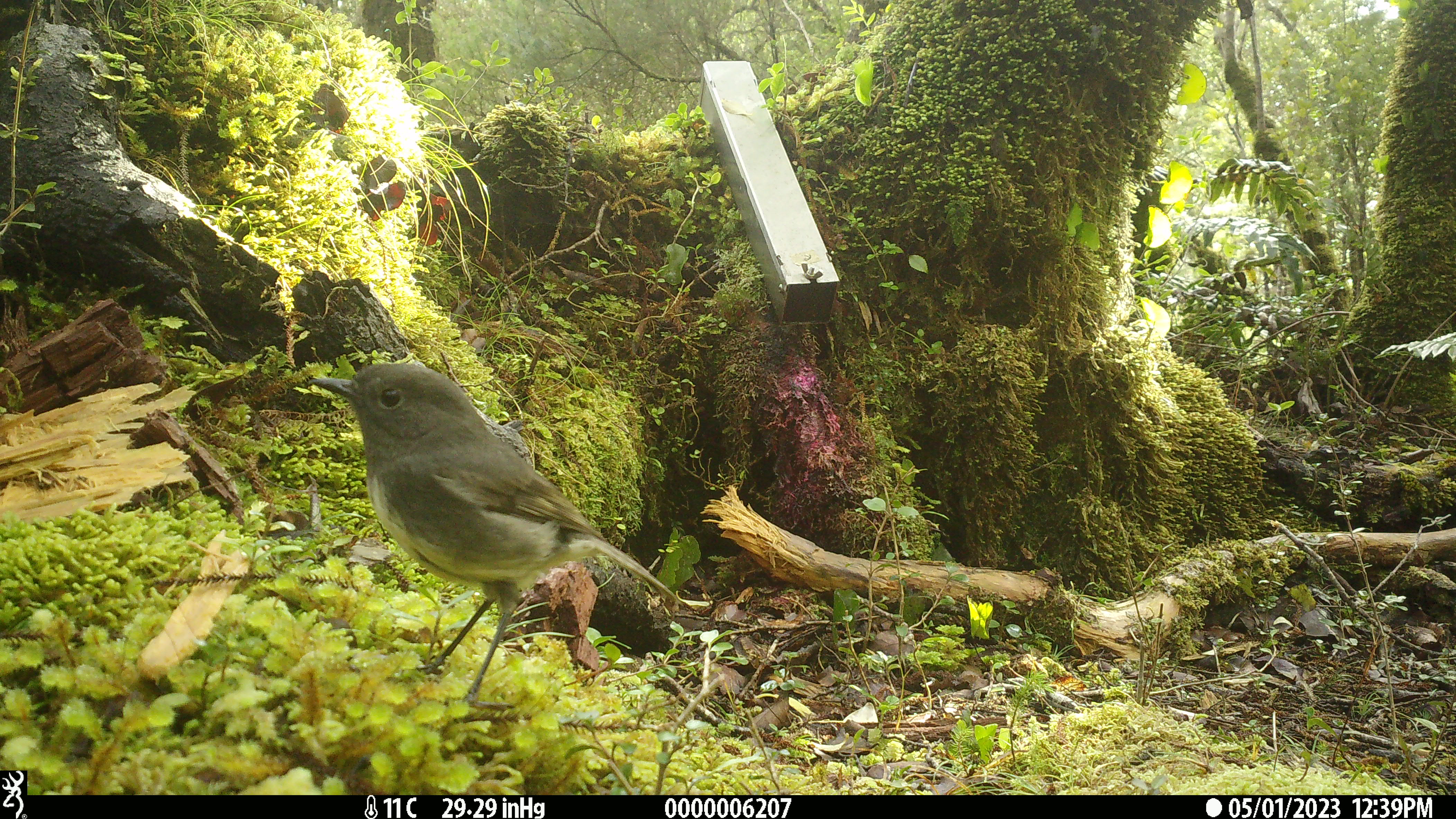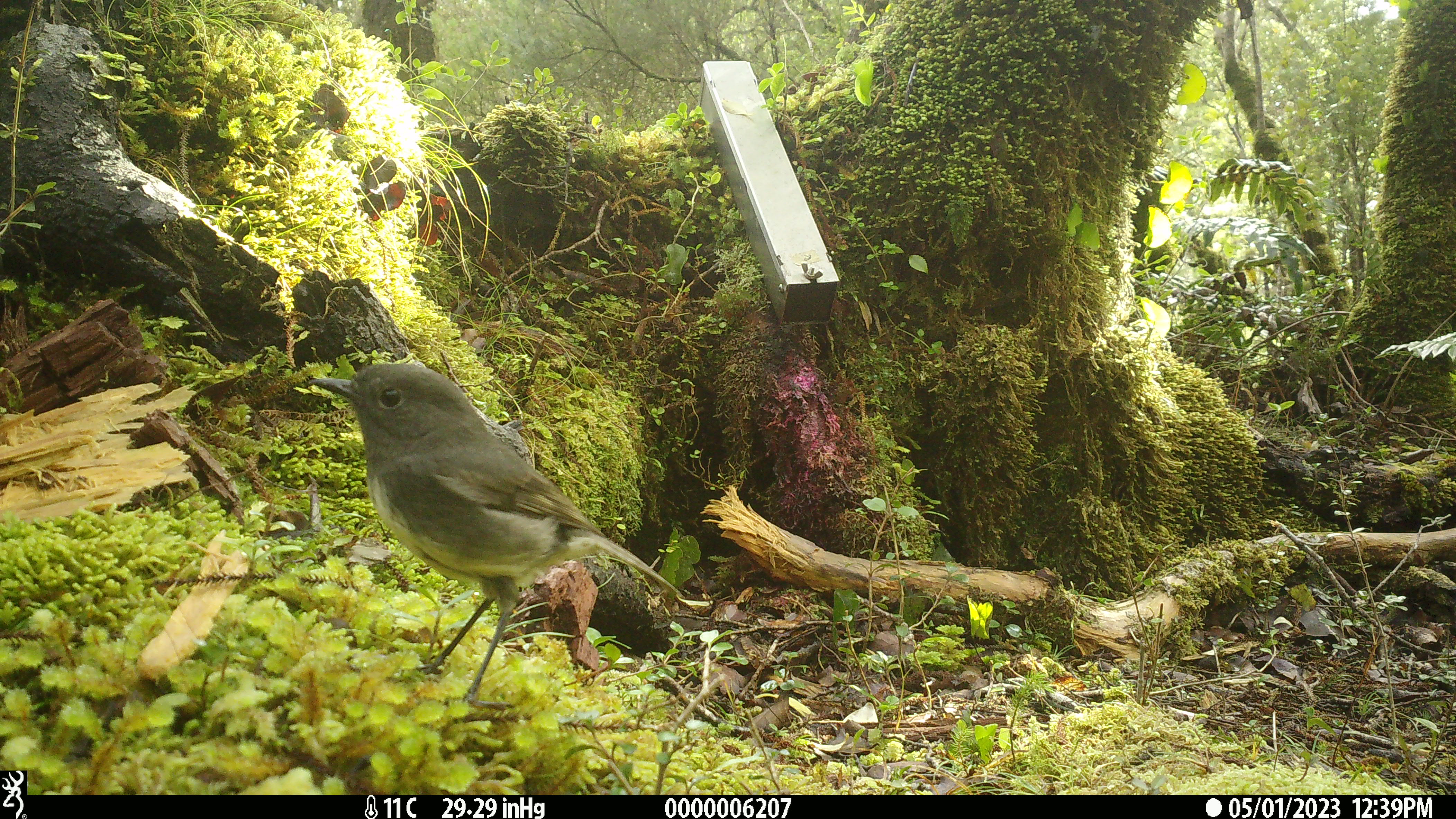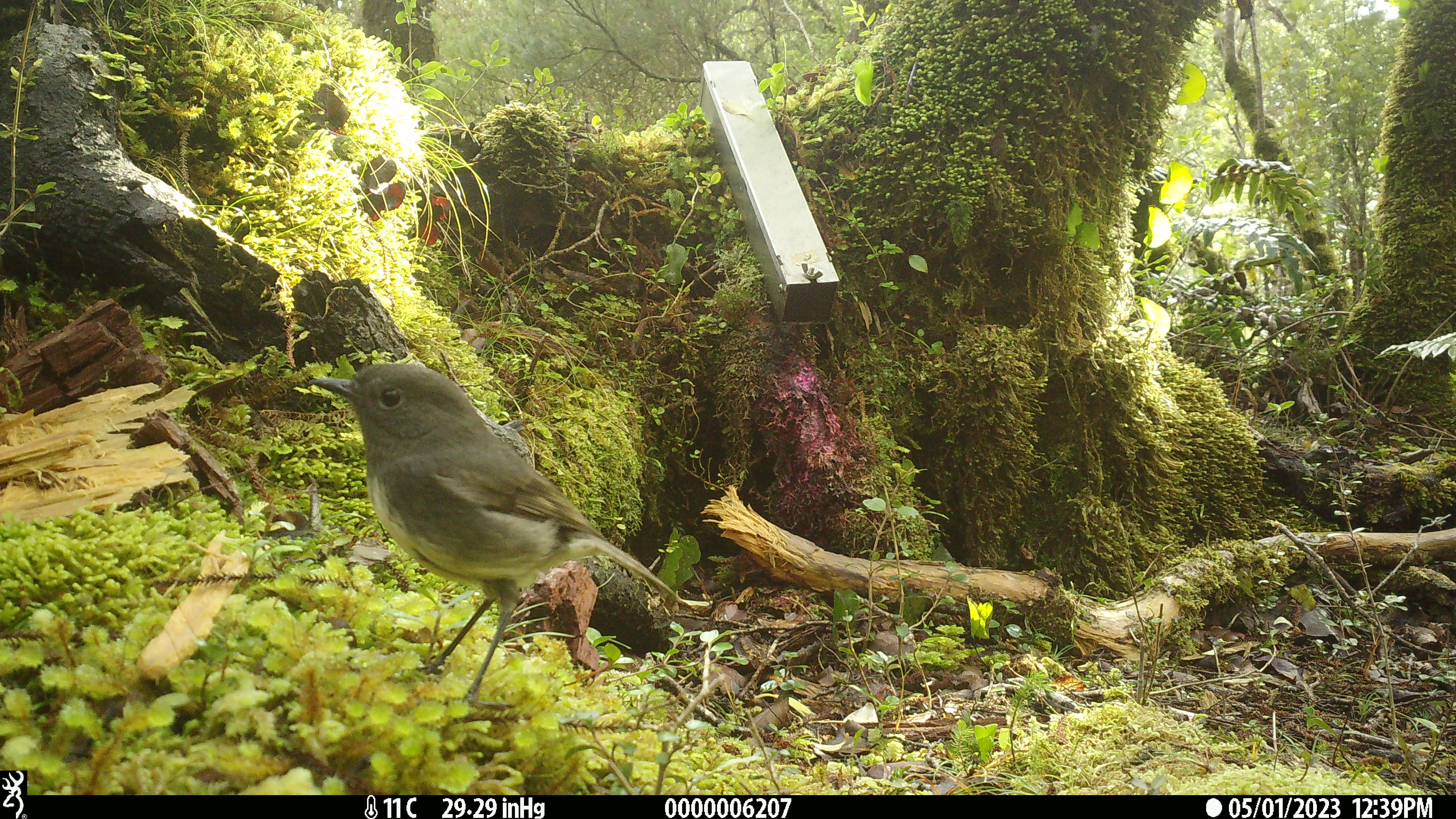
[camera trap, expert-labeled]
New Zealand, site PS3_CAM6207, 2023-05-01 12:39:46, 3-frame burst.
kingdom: Animalia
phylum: Chordata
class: Aves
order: Passeriformes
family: Petroicidae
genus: Petroica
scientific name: Petroica australis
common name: new zealand robin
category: robin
Robin (new zealand robin) (Petroica australis).